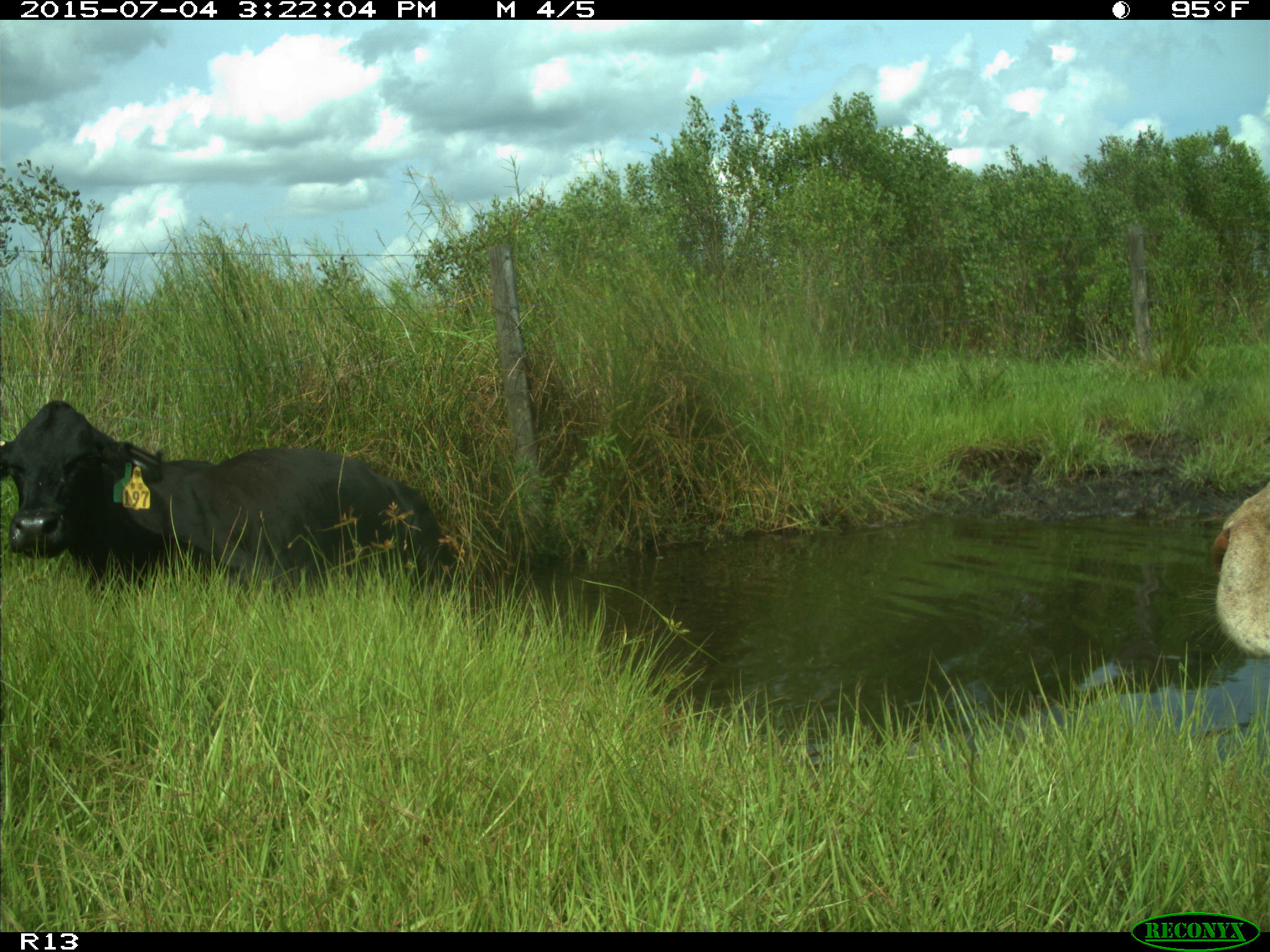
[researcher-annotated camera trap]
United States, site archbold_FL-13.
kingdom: Animalia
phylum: Chordata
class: Mammalia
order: Artiodactyla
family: Bovidae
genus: Bos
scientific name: Bos taurus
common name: domestic cow